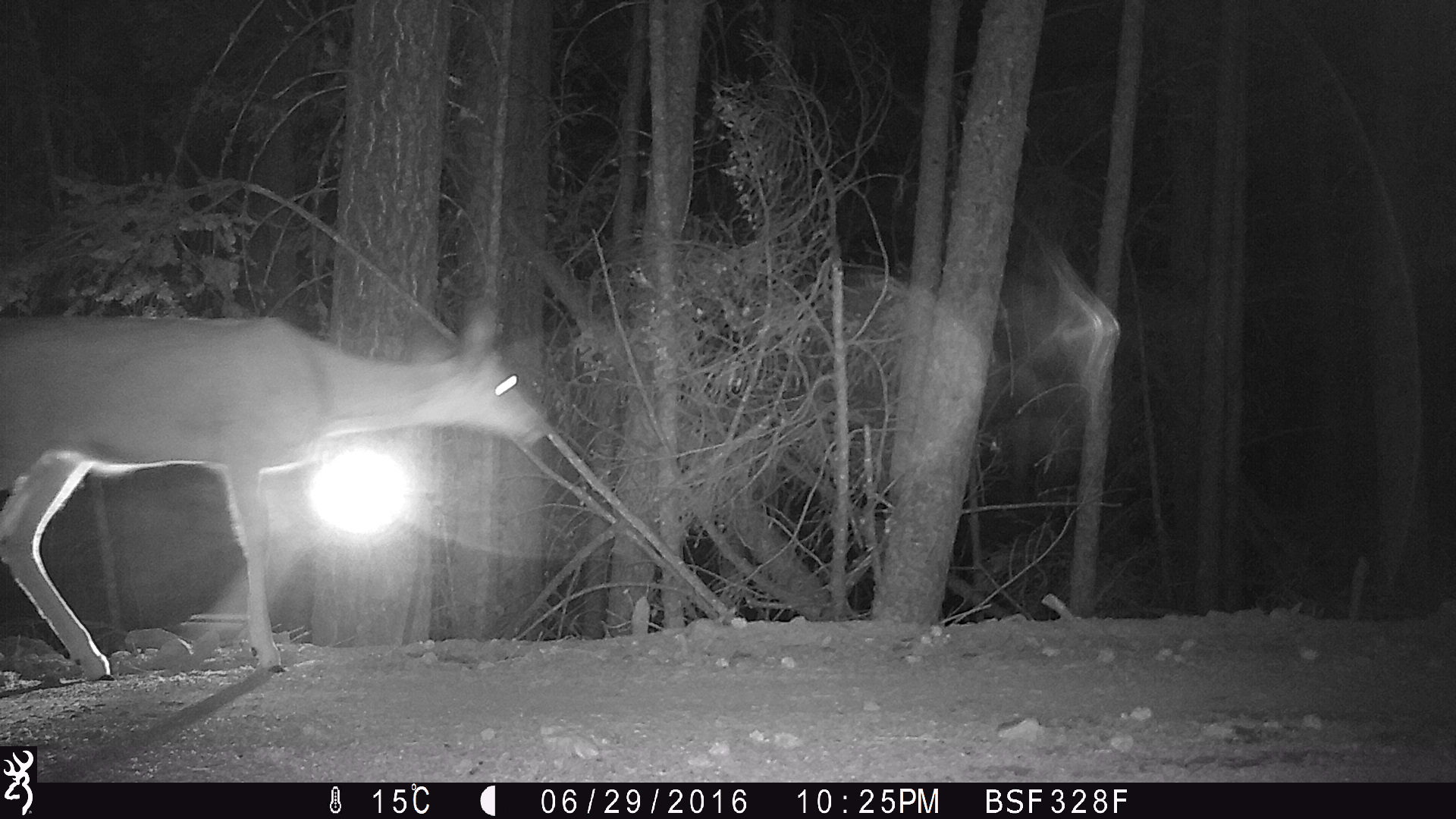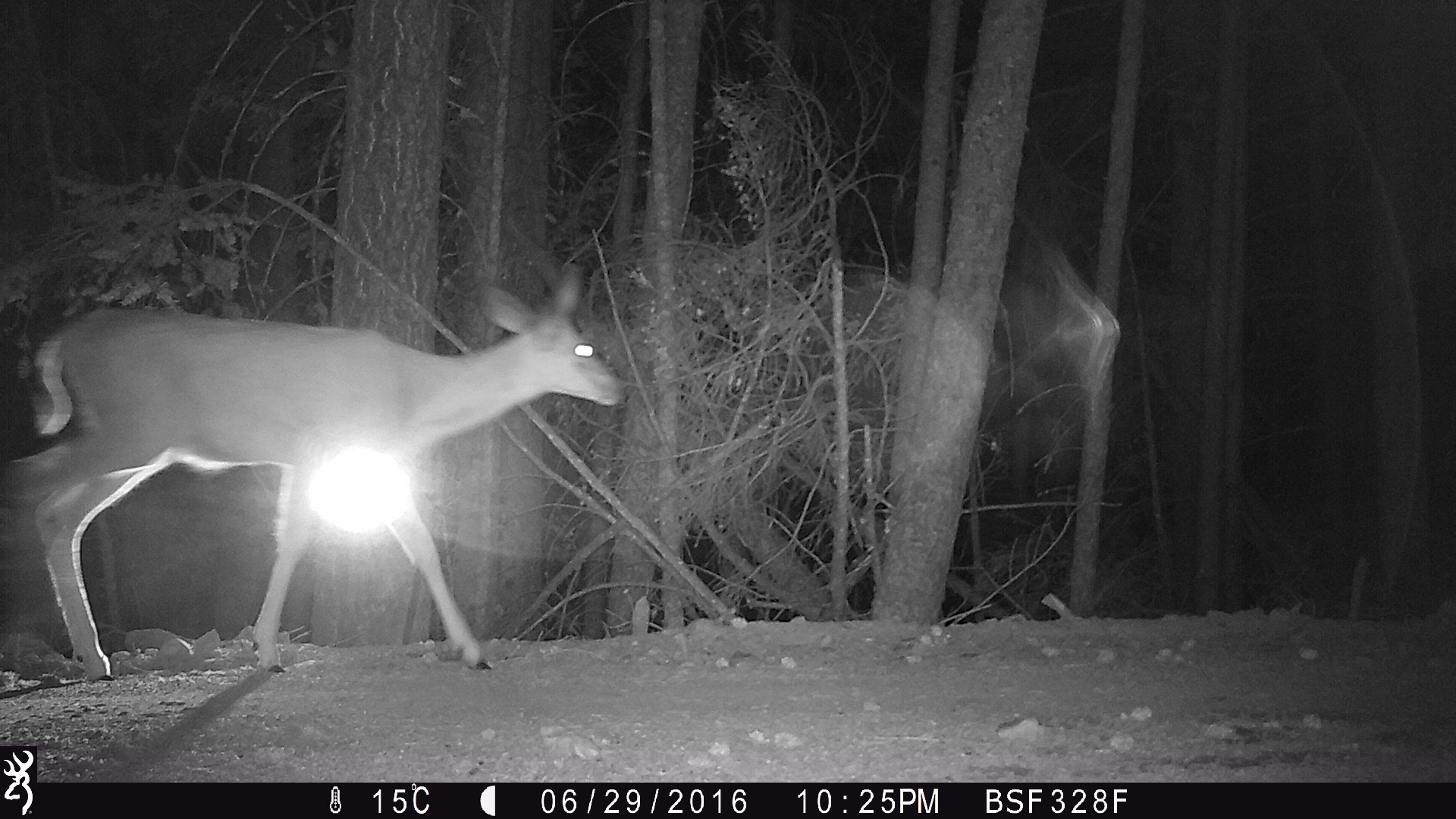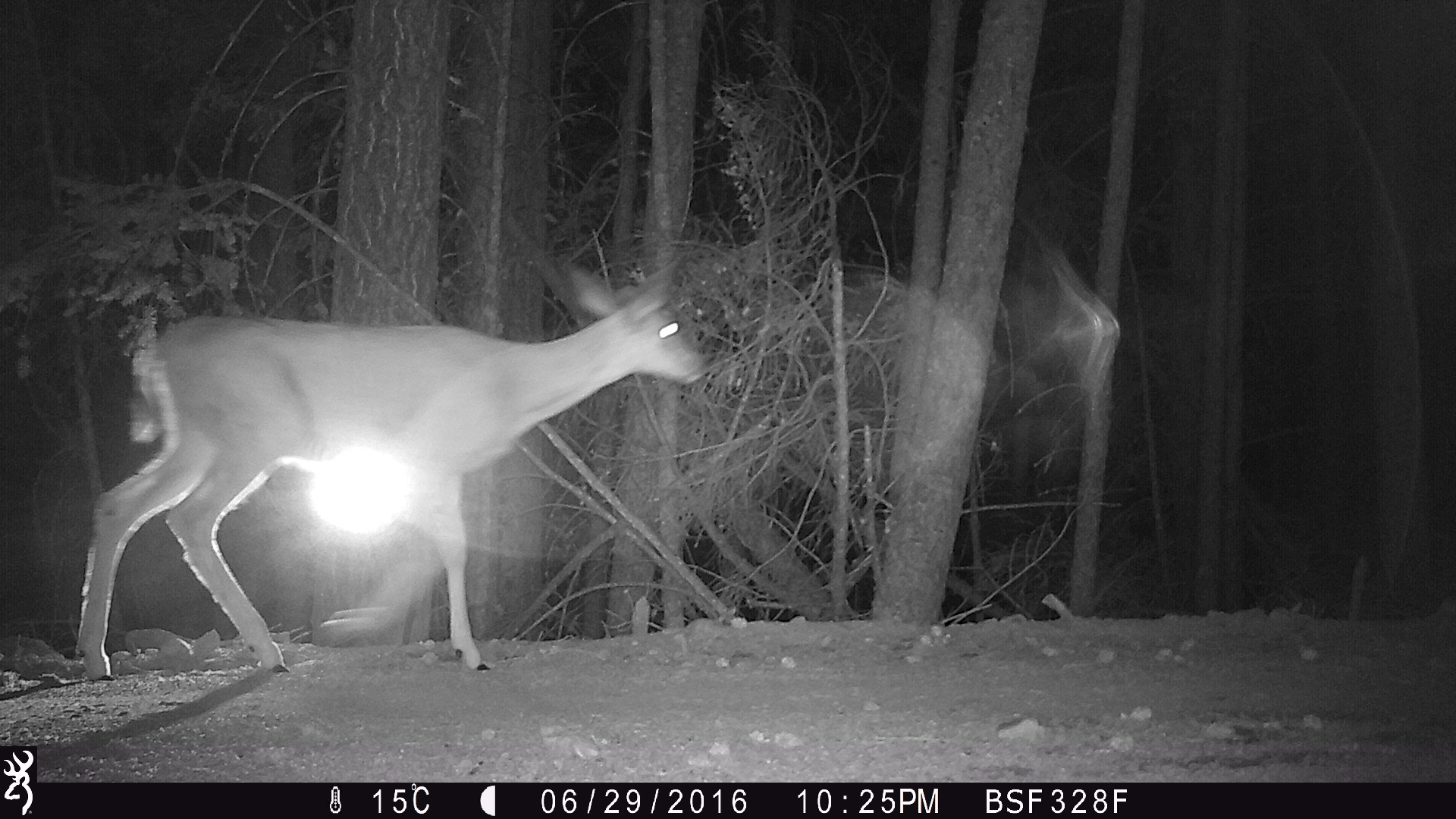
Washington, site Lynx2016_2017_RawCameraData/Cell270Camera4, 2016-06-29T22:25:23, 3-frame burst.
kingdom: Animalia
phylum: Chordata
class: Mammalia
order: Artiodactyla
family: Cervidae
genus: Odocoileus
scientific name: Odocoileus hemionus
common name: mule deer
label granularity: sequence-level